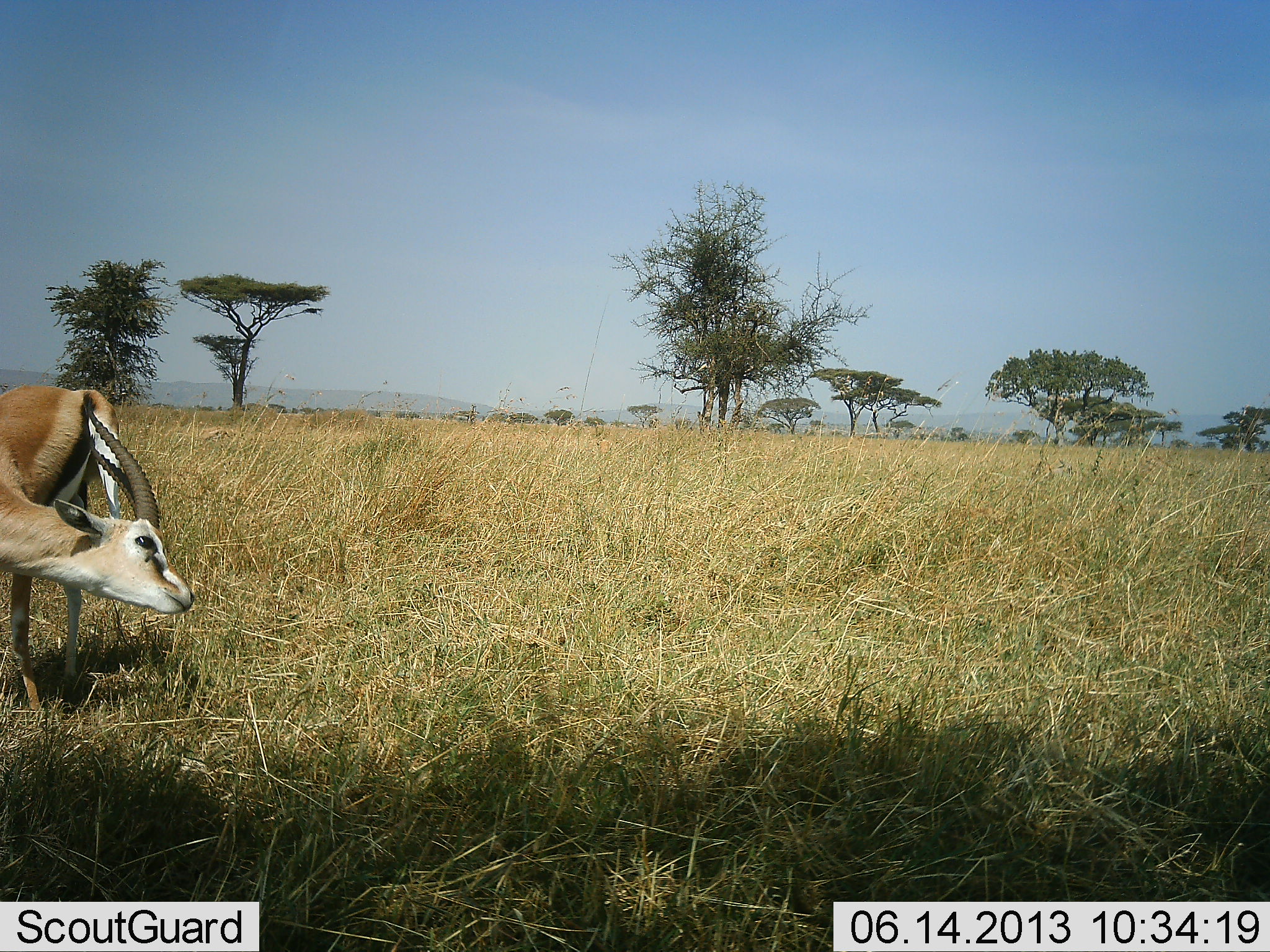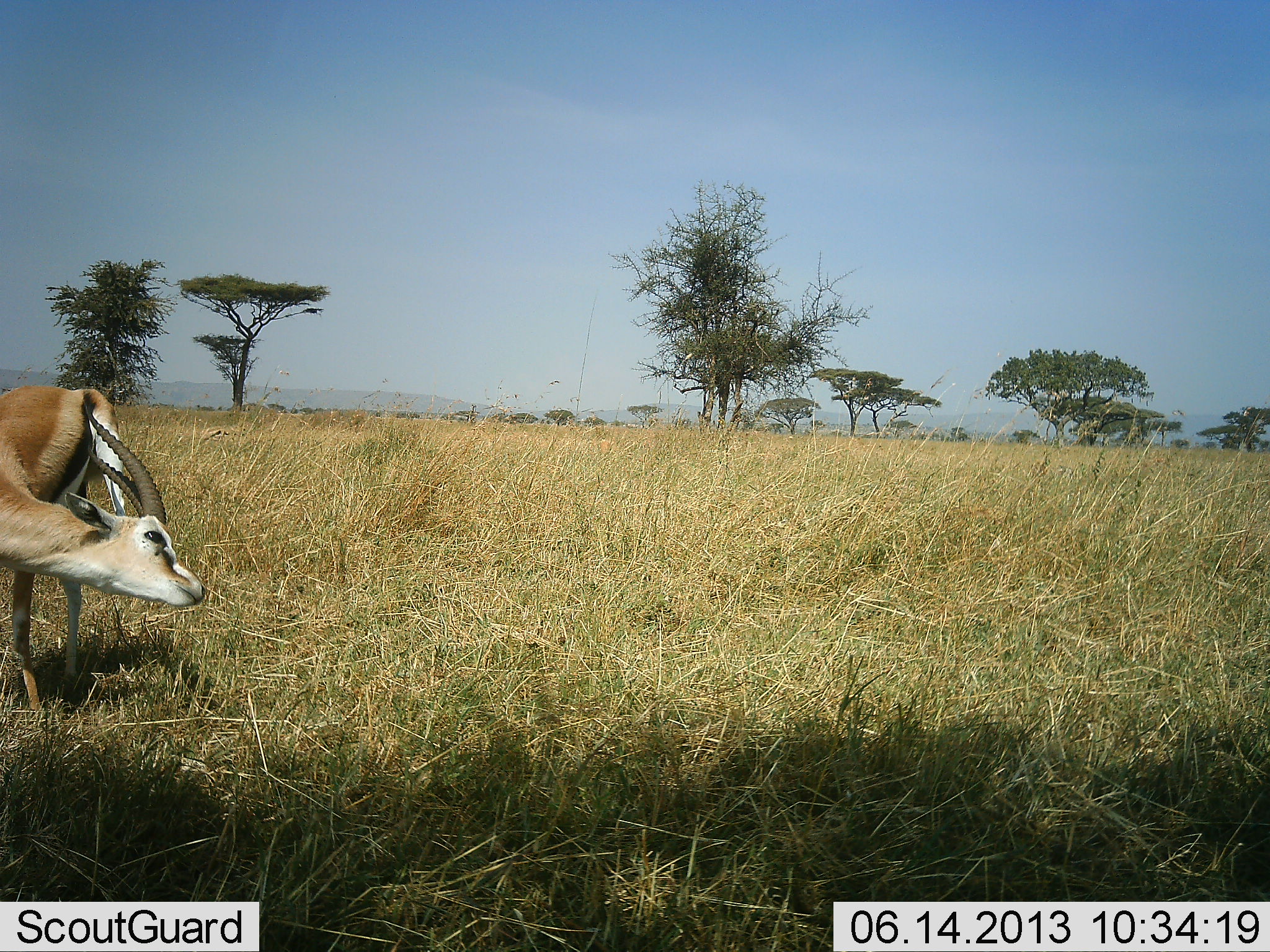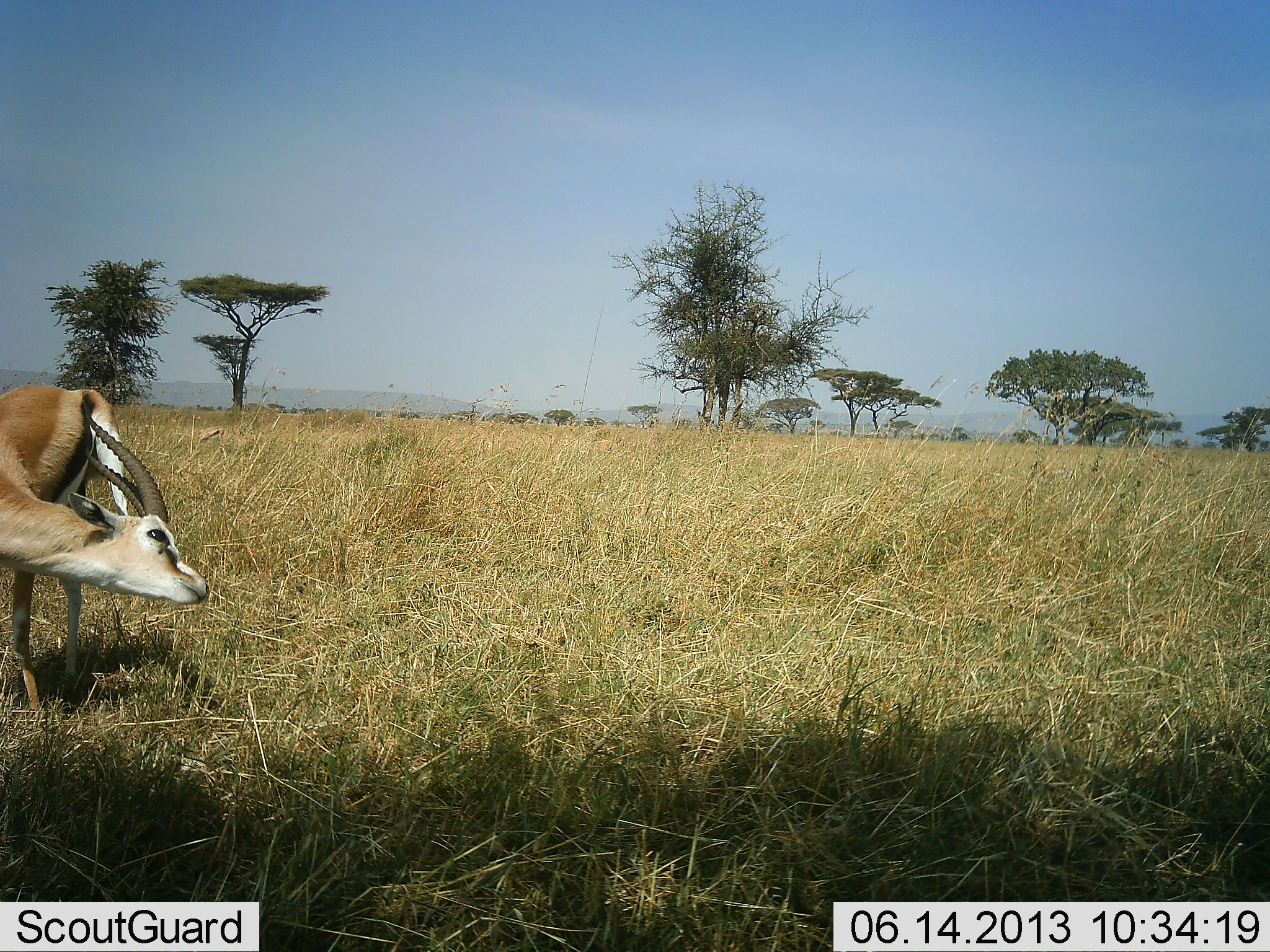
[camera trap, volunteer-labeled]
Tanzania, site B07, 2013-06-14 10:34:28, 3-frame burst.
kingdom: Animalia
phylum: Chordata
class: Mammalia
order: Artiodactyla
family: Bovidae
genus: Eudorcas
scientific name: Eudorcas thomsonii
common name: thomson's gazelle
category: gazellethomsons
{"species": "gazellethomsons (thomson's gazelle) (Eudorcas thomsonii)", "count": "1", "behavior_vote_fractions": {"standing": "90%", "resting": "0%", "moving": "10%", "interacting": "0%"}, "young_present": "0%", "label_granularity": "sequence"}